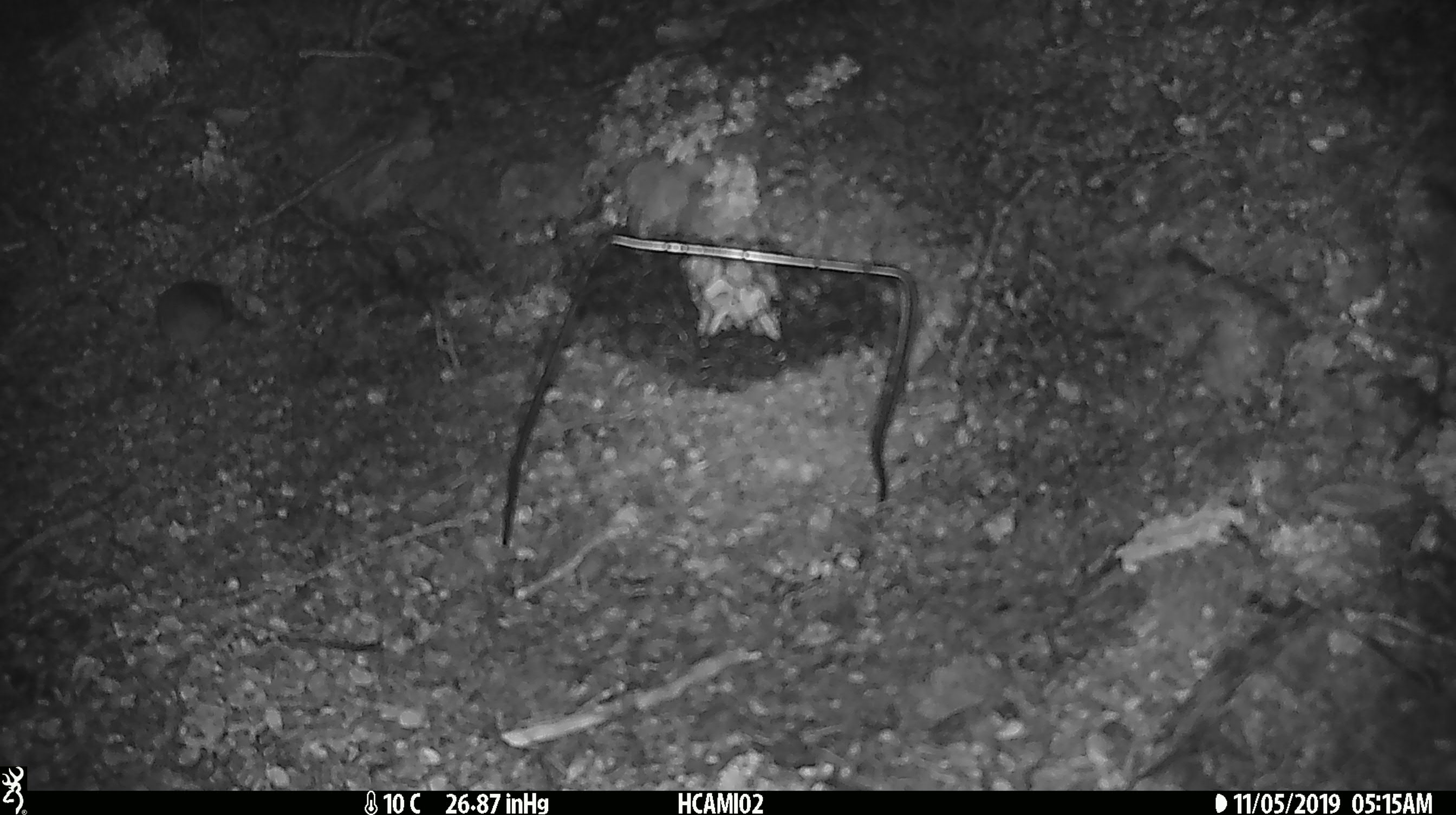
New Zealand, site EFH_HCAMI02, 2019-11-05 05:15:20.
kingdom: Animalia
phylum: Chordata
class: Mammalia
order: Rodentia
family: Muridae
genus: Mus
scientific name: Mus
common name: mouse